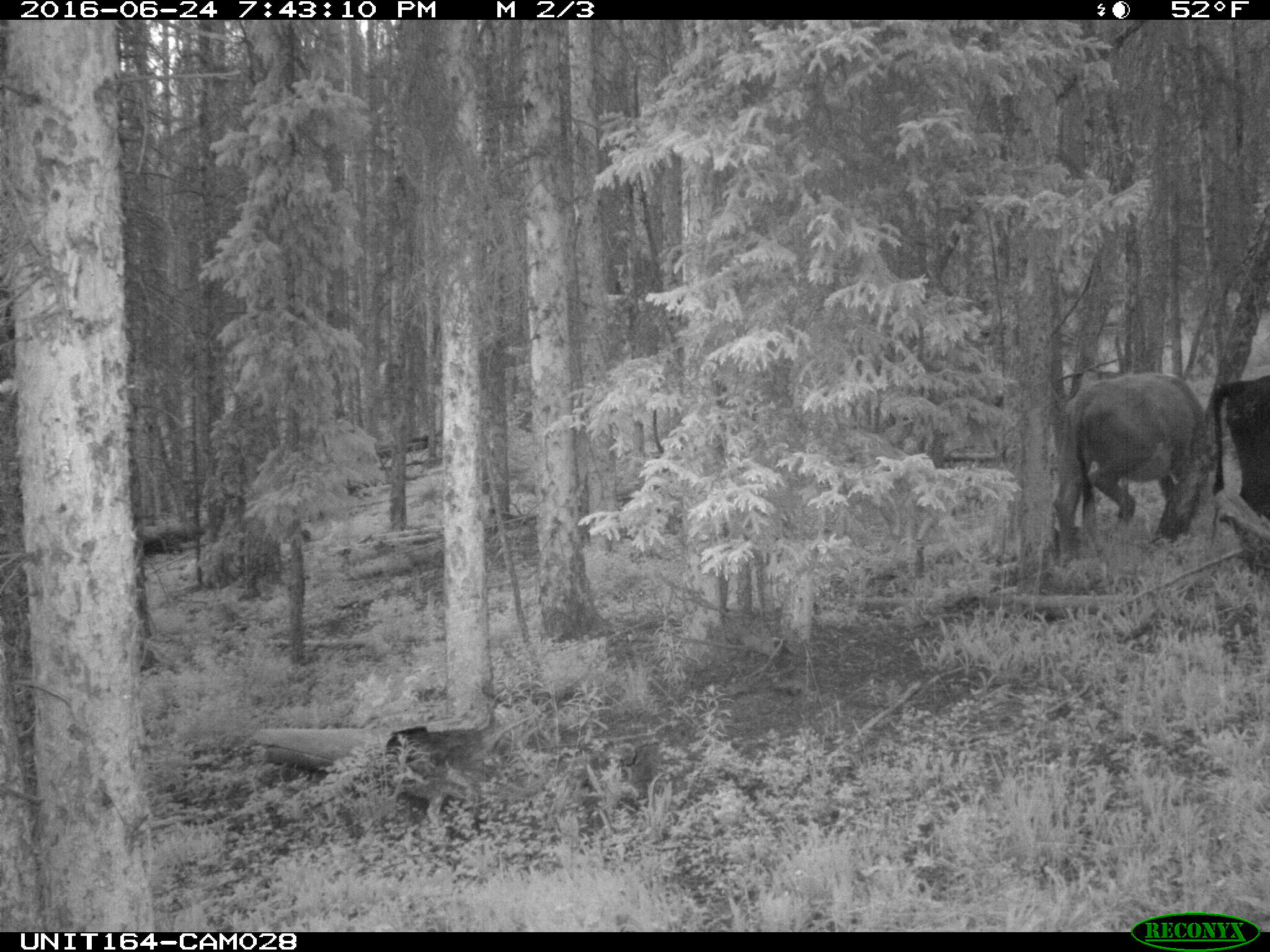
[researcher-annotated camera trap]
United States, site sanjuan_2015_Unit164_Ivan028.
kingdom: Animalia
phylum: Chordata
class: Mammalia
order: Artiodactyla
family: Bovidae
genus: Bos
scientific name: Bos taurus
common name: domestic cow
Bos taurus (domestic cow).